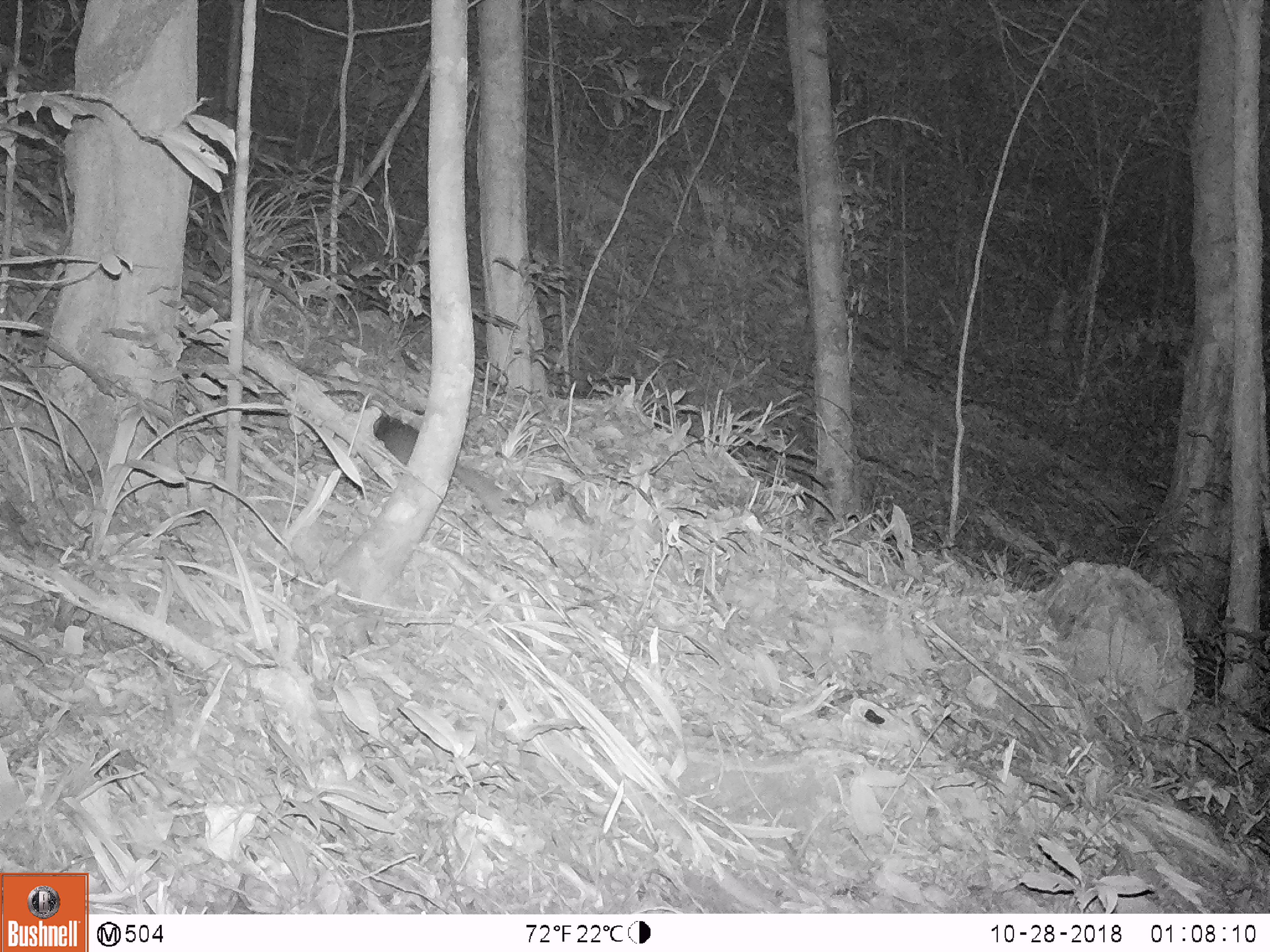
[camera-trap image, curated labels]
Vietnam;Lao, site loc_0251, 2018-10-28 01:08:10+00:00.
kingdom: Animalia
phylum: Chordata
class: Mammalia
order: Carnivora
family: Mustelidae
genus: Melogale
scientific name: Melogale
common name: ferret badger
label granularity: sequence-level